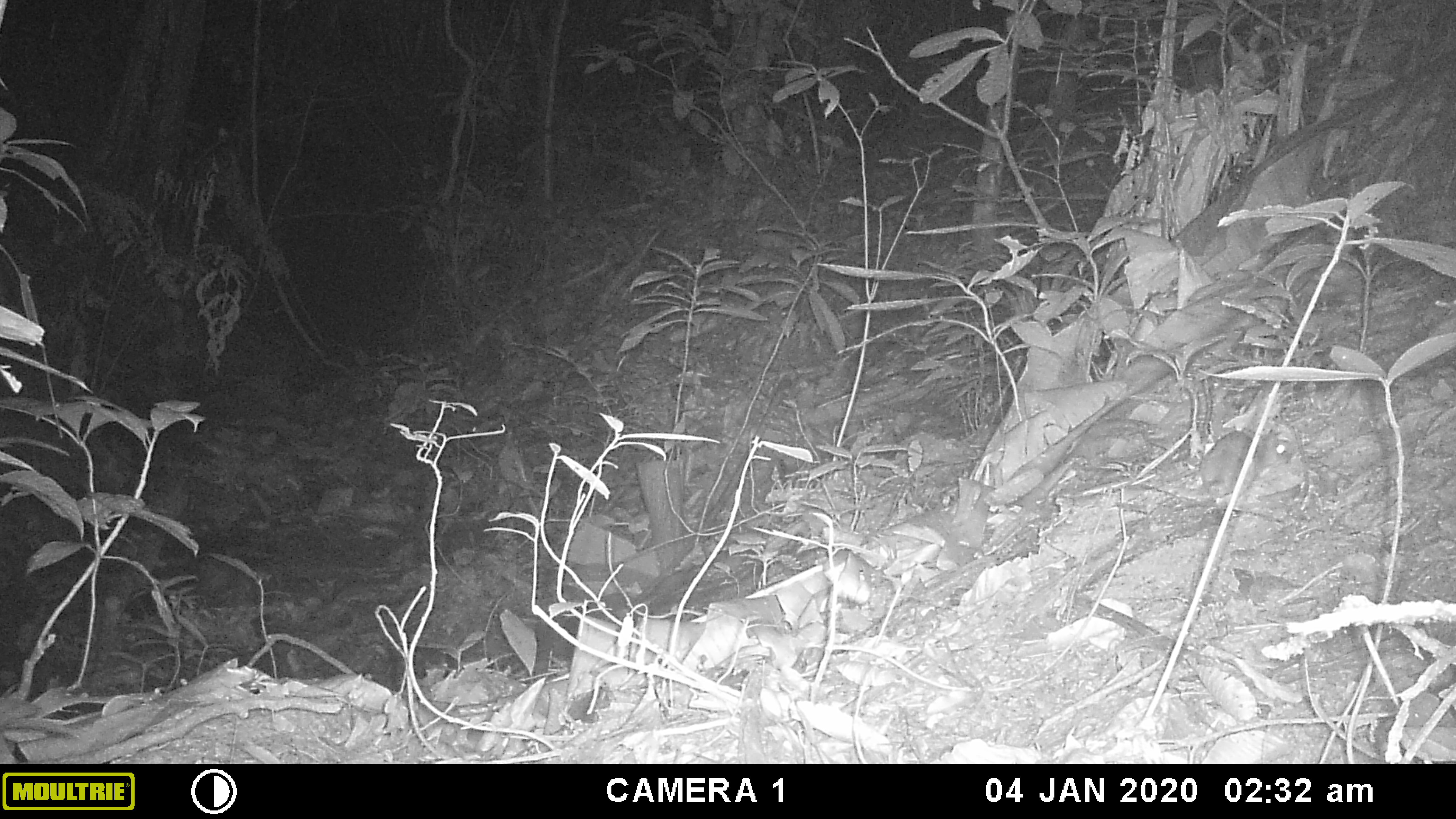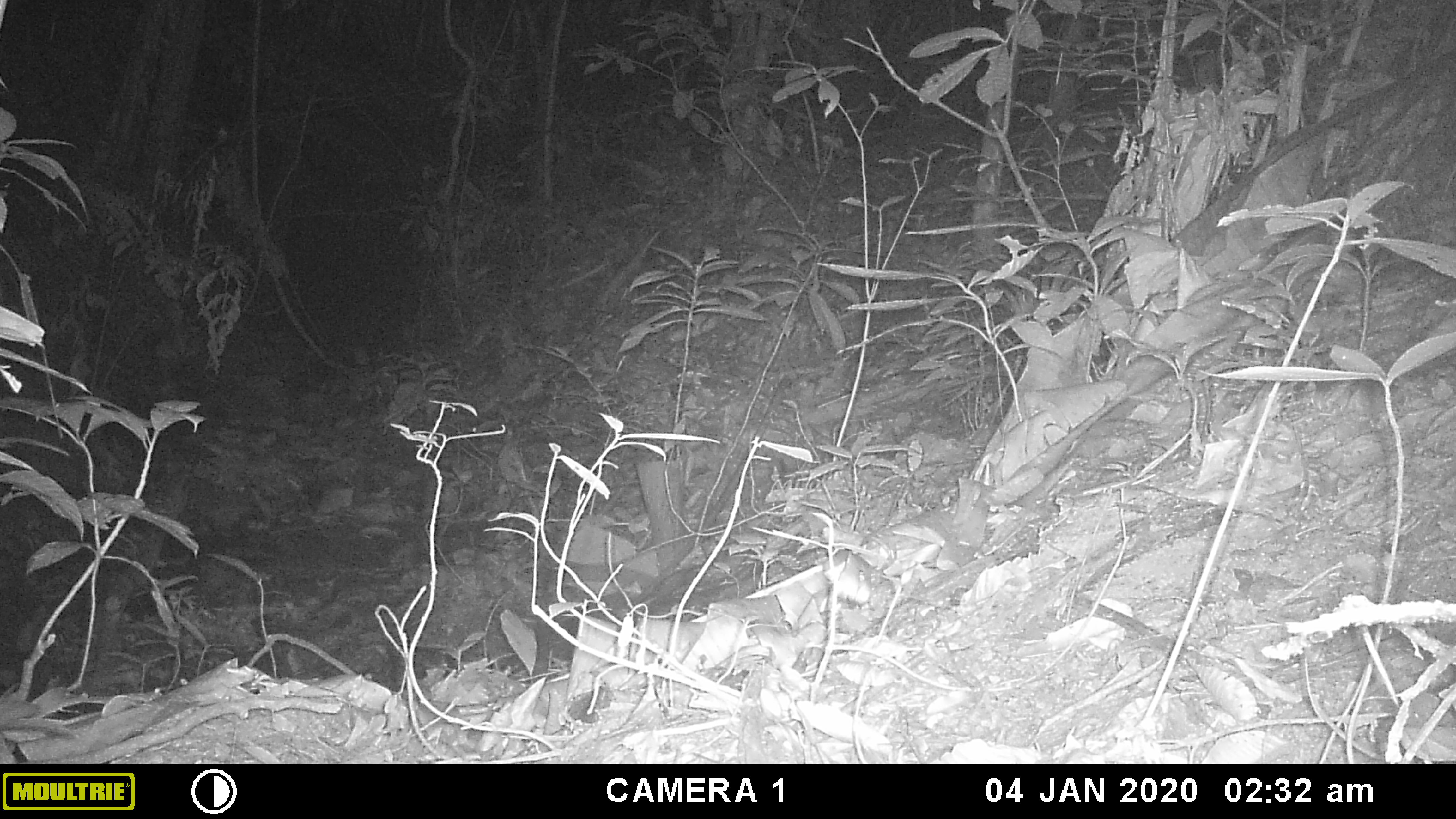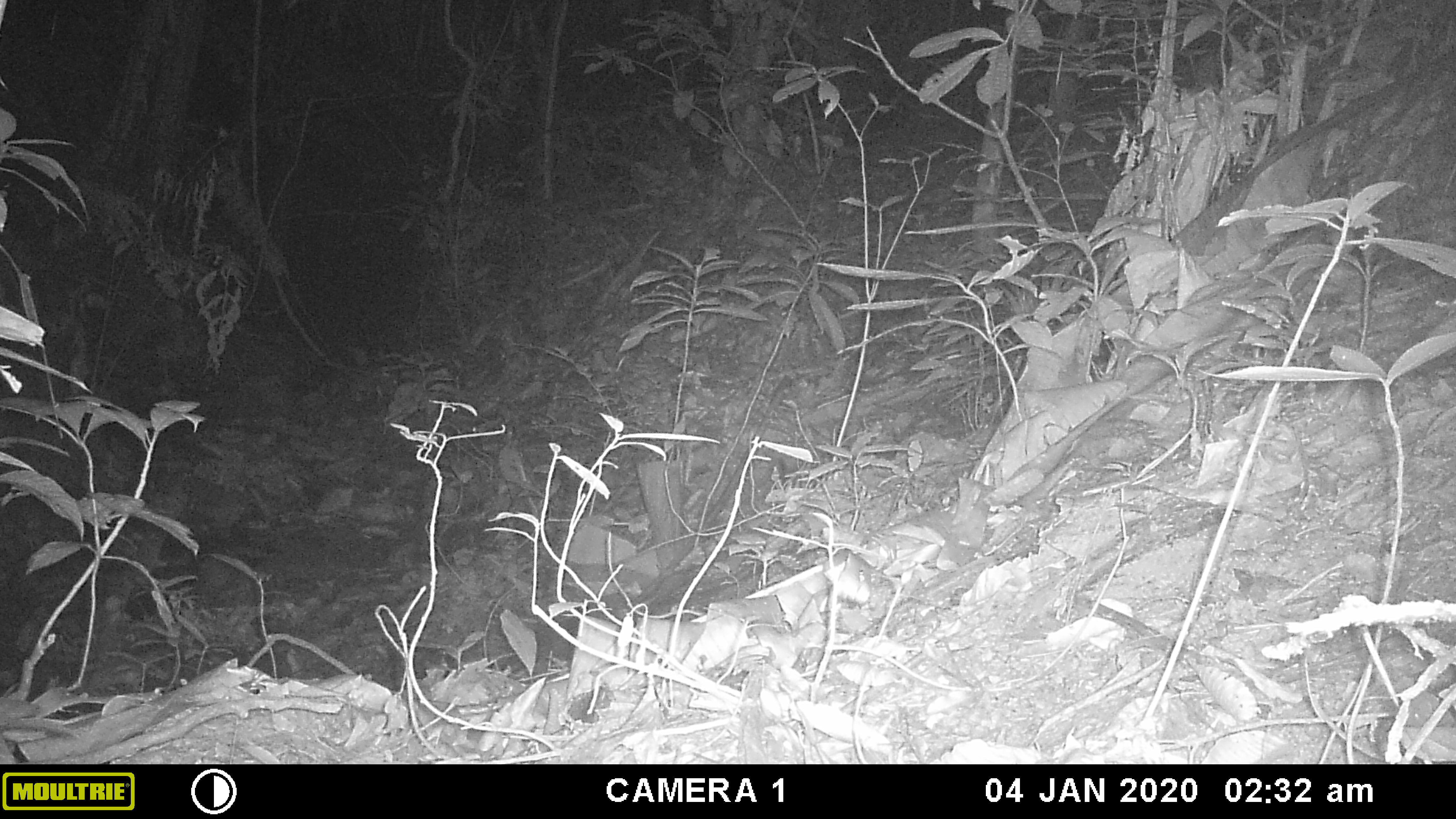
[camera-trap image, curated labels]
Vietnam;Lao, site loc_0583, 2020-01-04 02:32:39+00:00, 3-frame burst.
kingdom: Animalia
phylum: Chordata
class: Mammalia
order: Rodentia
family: Muridae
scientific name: Muridae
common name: old-world mice and rats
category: unidentified murid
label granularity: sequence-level